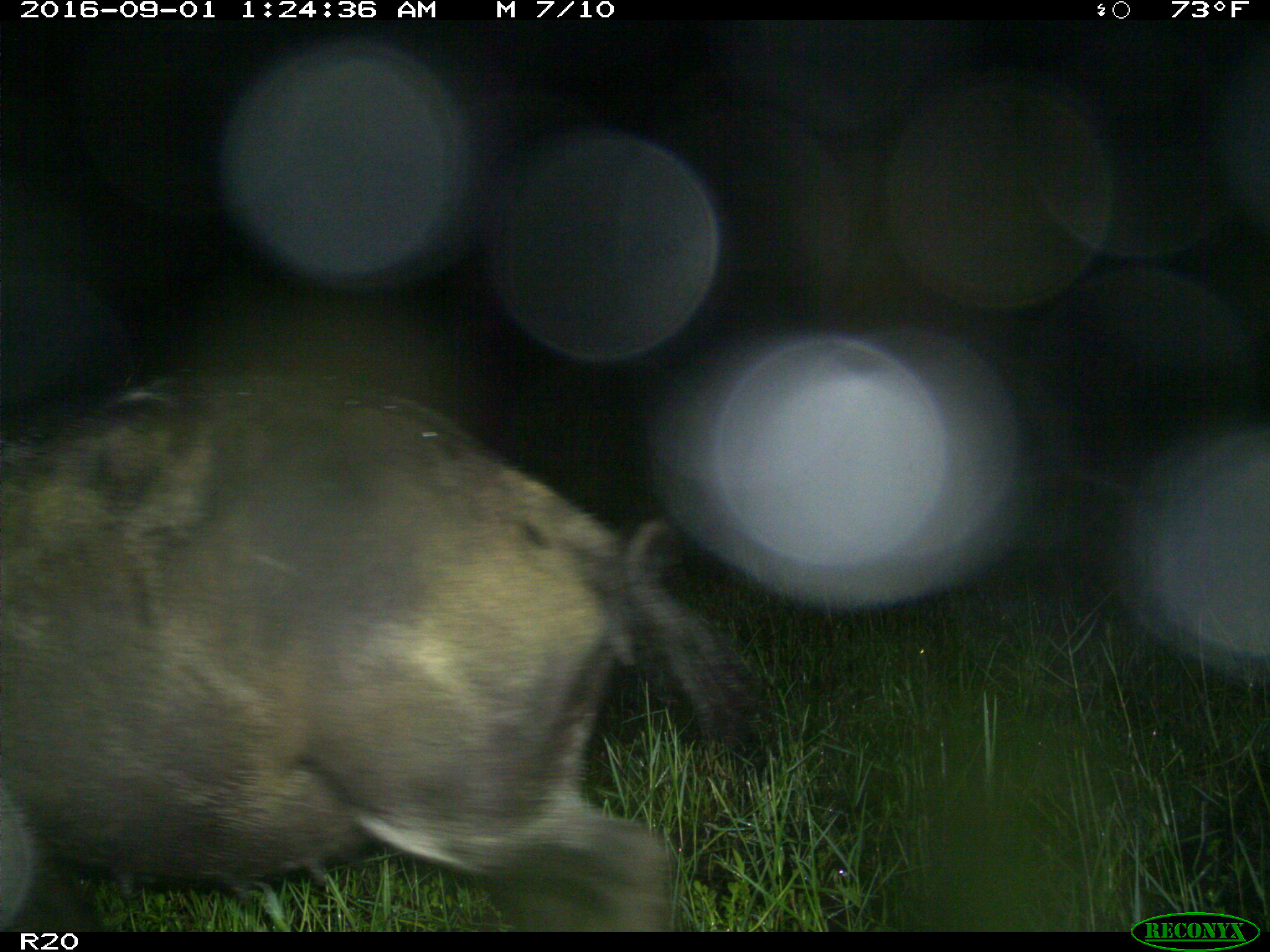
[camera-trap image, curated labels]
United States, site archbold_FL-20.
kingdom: Animalia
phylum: Chordata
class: Mammalia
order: Artiodactyla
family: Suidae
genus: Sus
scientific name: Sus scrofa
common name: wild boar